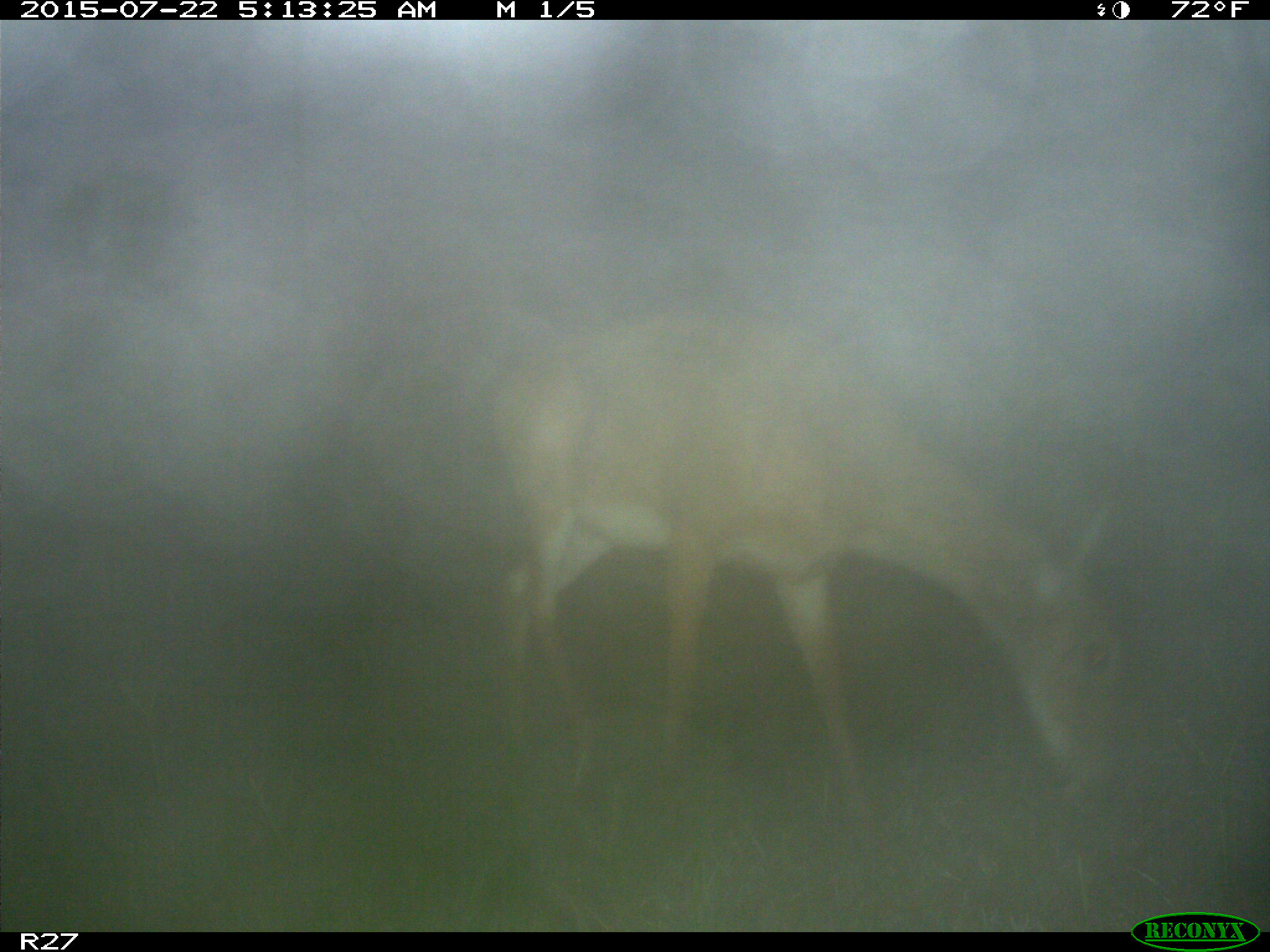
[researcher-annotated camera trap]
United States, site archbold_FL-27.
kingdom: Animalia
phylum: Chordata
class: Mammalia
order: Artiodactyla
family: Cervidae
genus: Odocoileus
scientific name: Odocoileus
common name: deer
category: unidentified deer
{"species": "unidentified deer (deer) (Odocoileus)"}